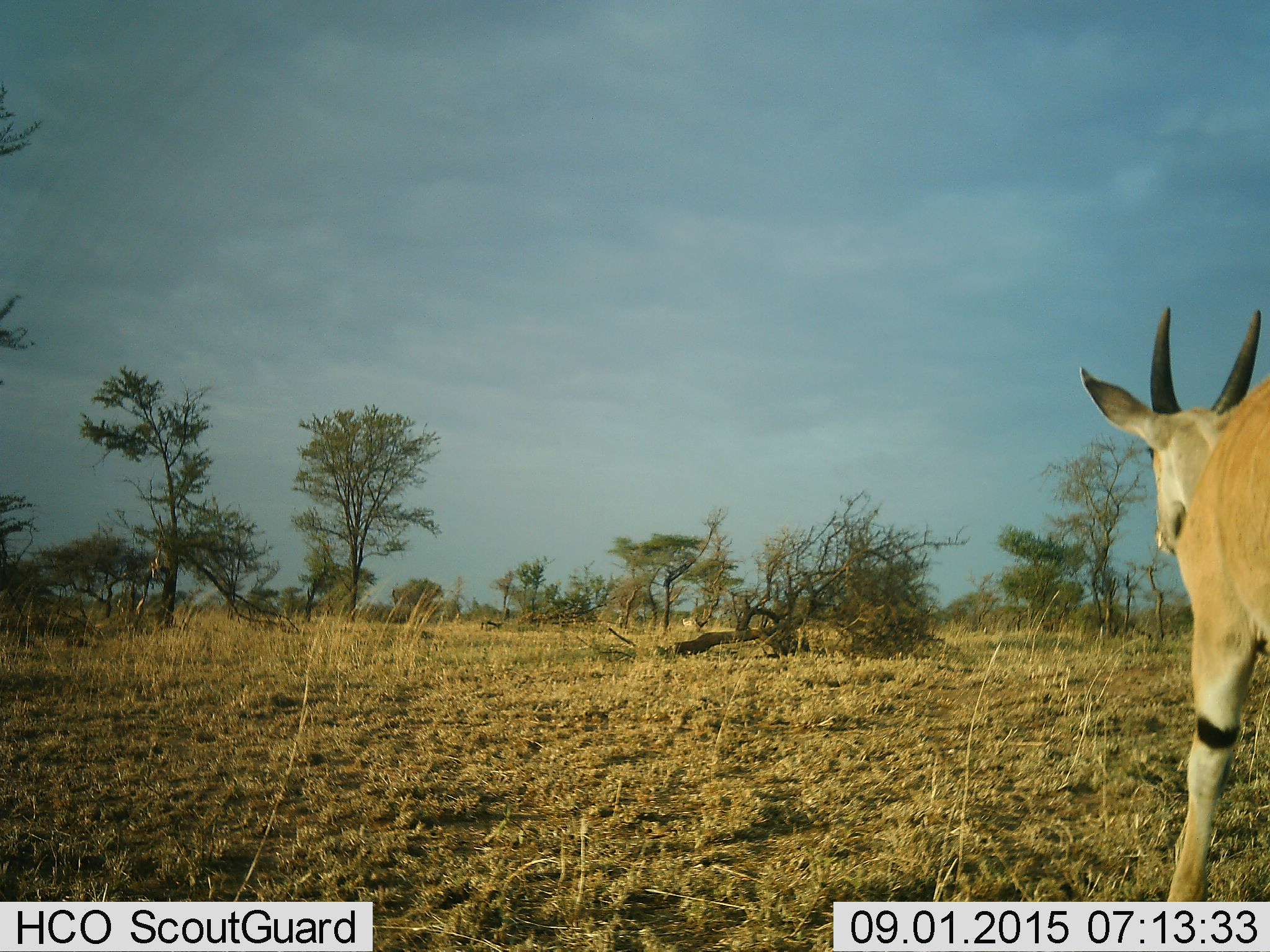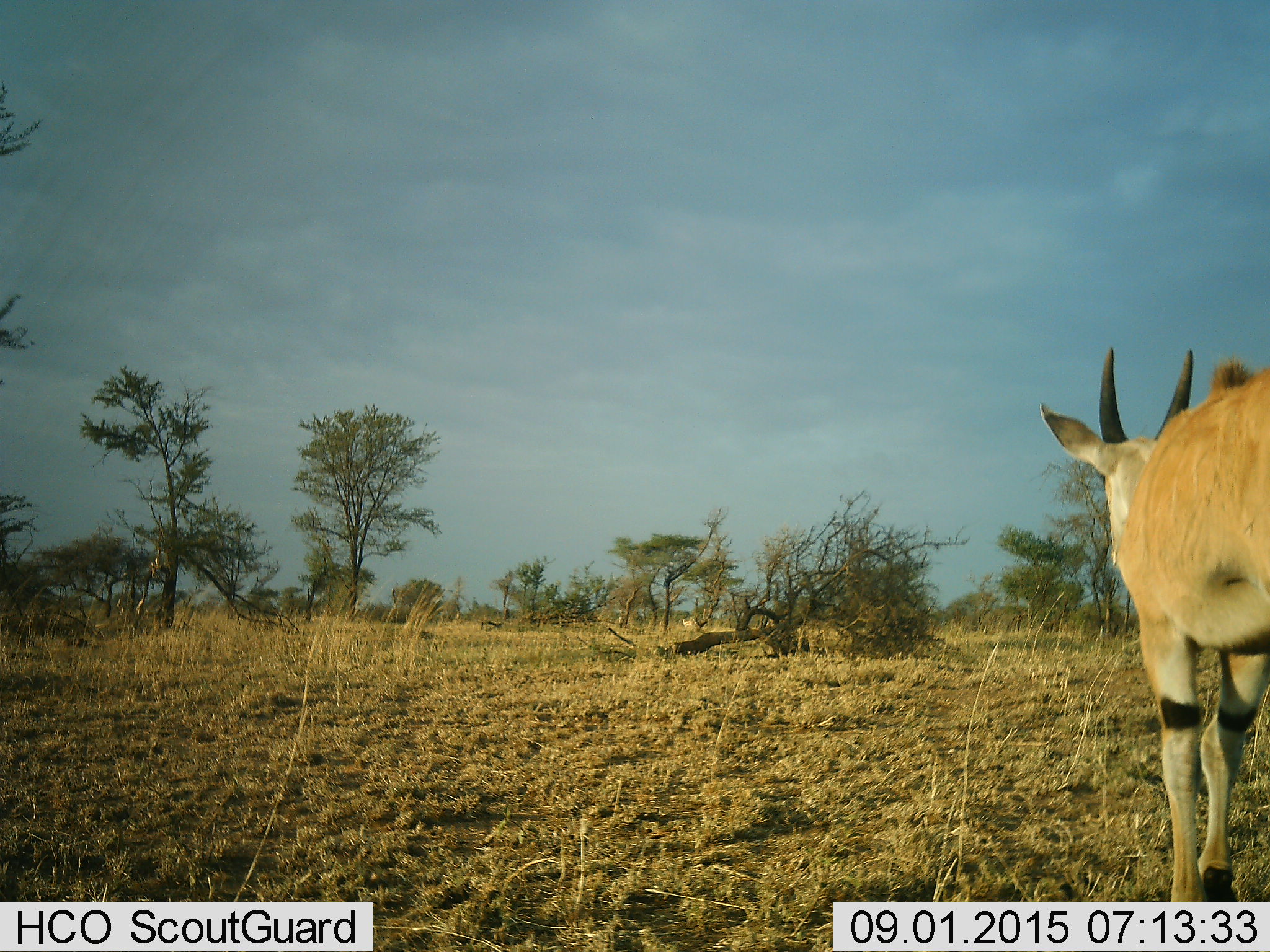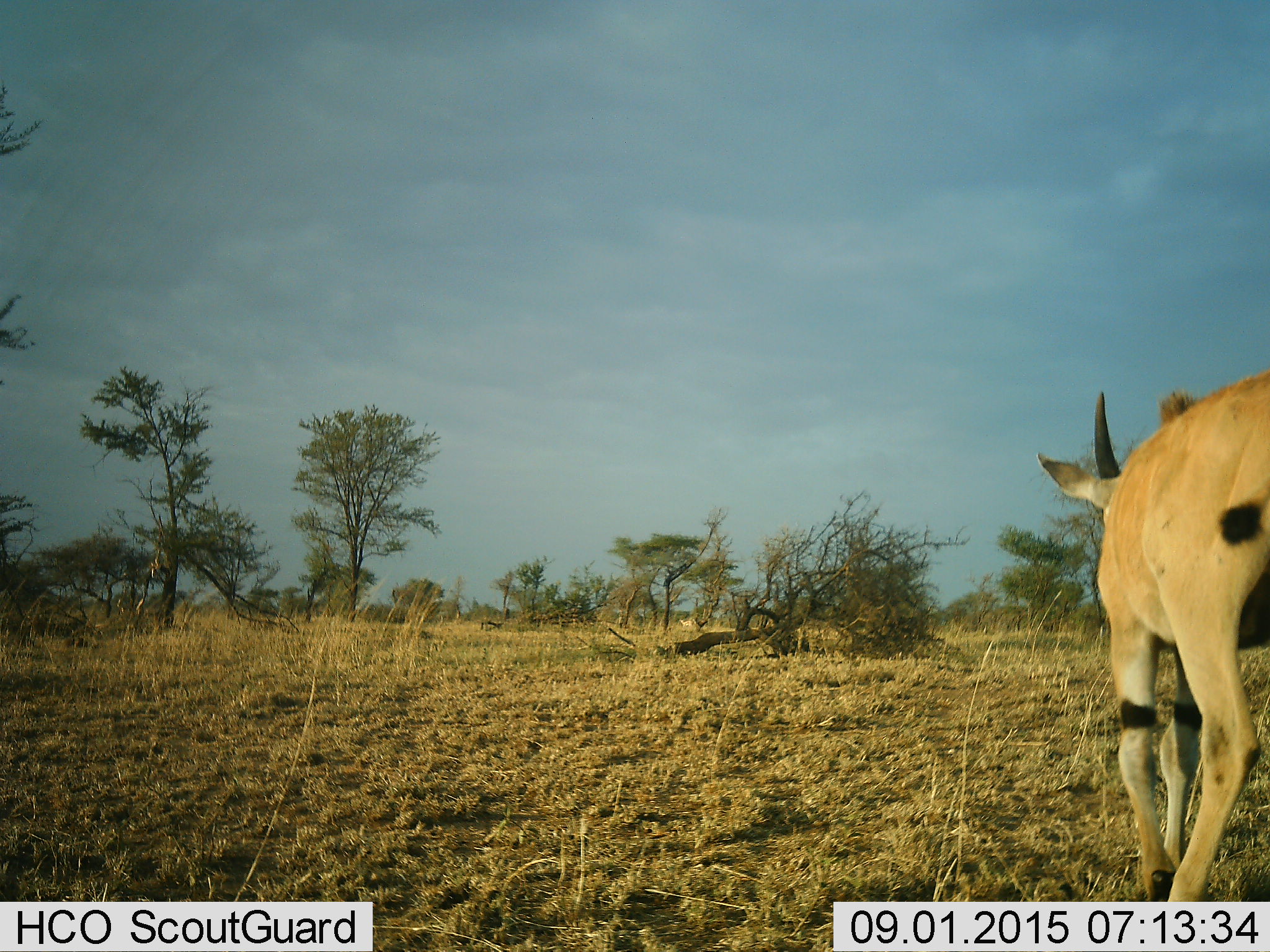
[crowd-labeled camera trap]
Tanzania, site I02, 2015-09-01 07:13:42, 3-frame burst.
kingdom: Animalia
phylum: Chordata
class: Mammalia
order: Artiodactyla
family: Bovidae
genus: Tragelaphus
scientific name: Tragelaphus oryx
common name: eland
Eland (Tragelaphus oryx), count 1. Behavior (volunteer vote fractions): standing 25%, resting 0%, moving 100%, interacting 0%. Young present (vote fraction): 0%. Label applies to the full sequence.